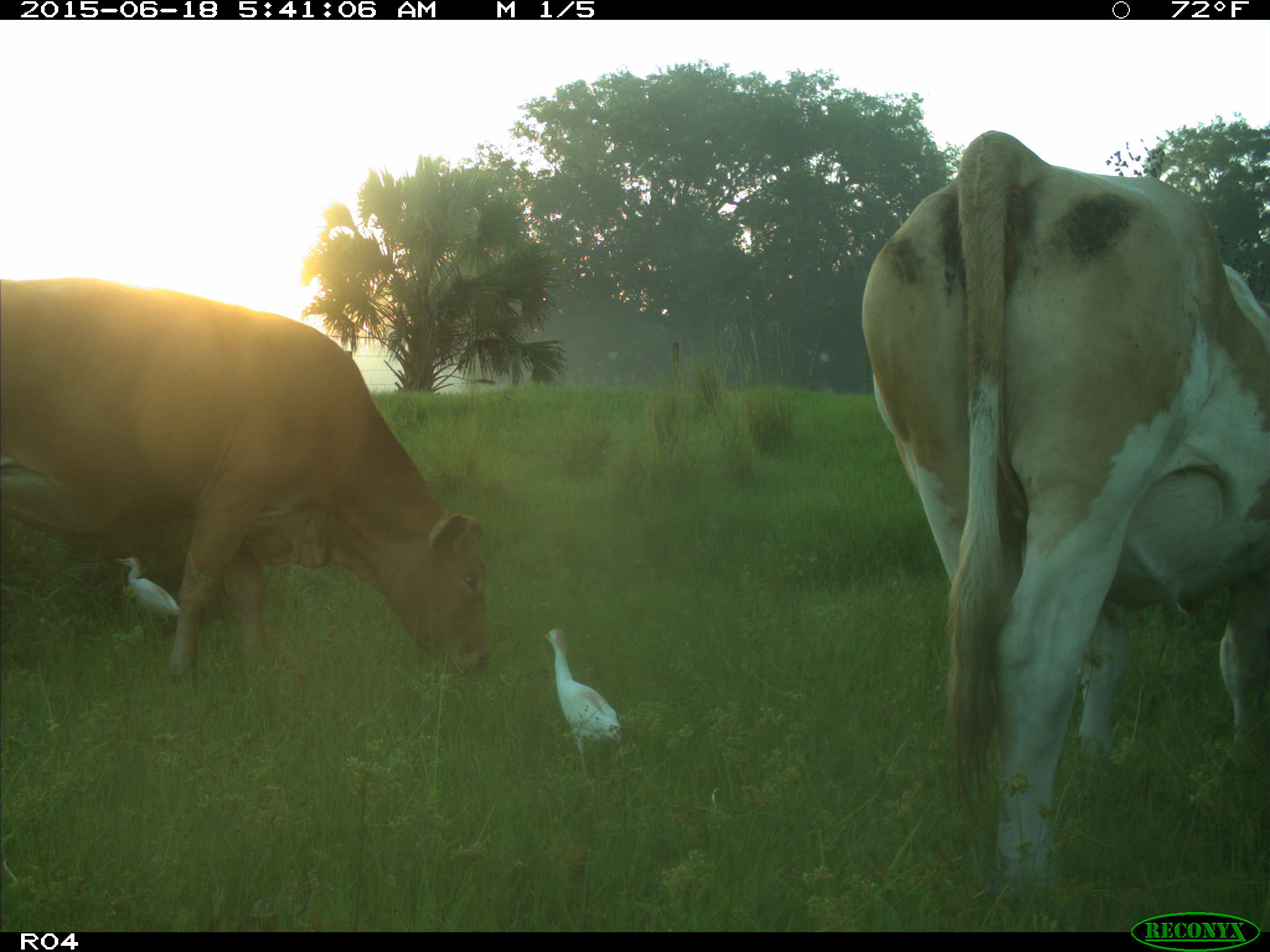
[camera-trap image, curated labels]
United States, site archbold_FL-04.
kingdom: Animalia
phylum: Chordata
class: Mammalia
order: Artiodactyla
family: Bovidae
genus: Bos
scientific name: Bos taurus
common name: domestic cow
Bos taurus (domestic cow).